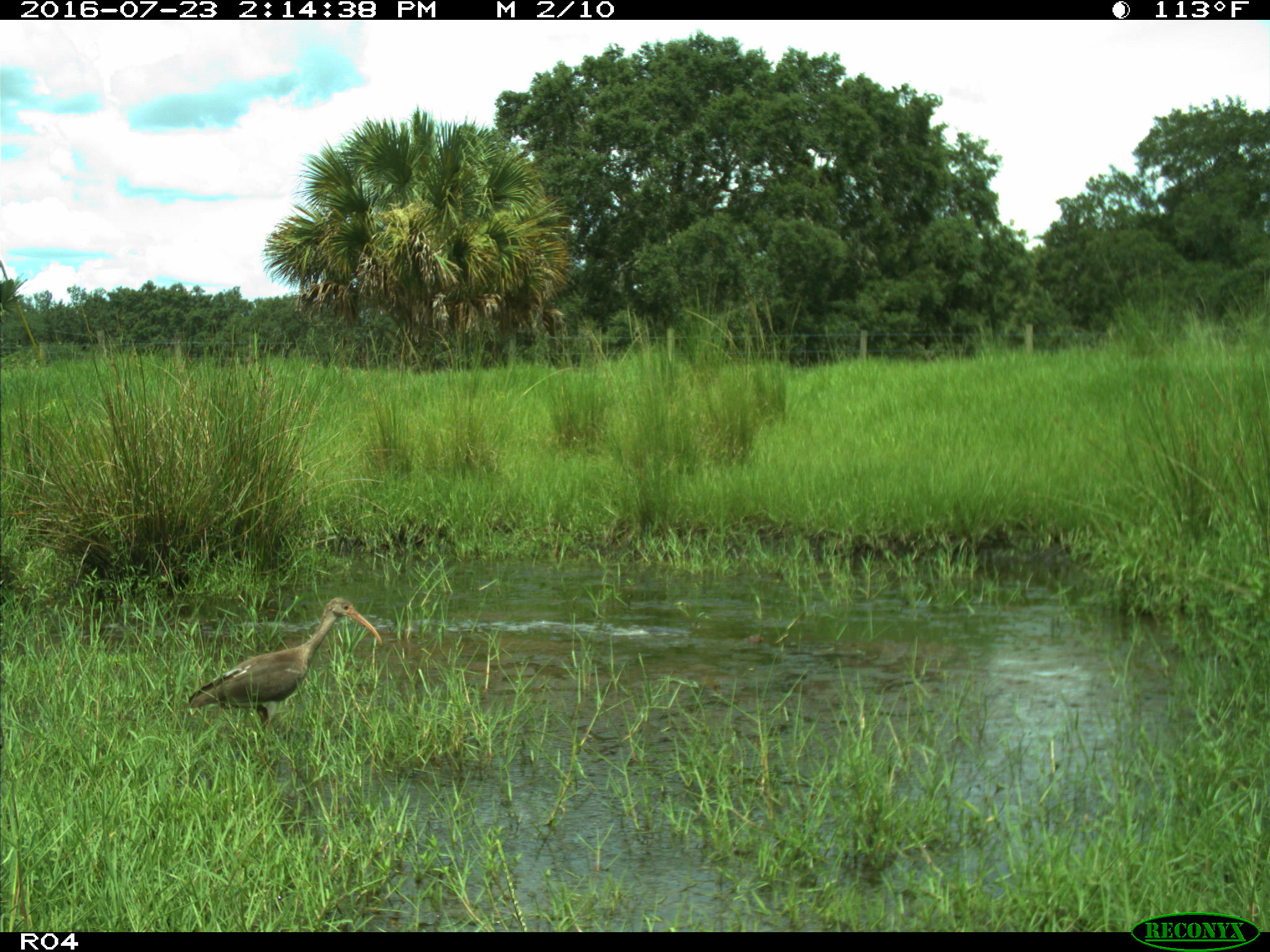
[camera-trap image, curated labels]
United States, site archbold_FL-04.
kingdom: Animalia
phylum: Chordata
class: Aves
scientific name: Aves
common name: birds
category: unidentified bird